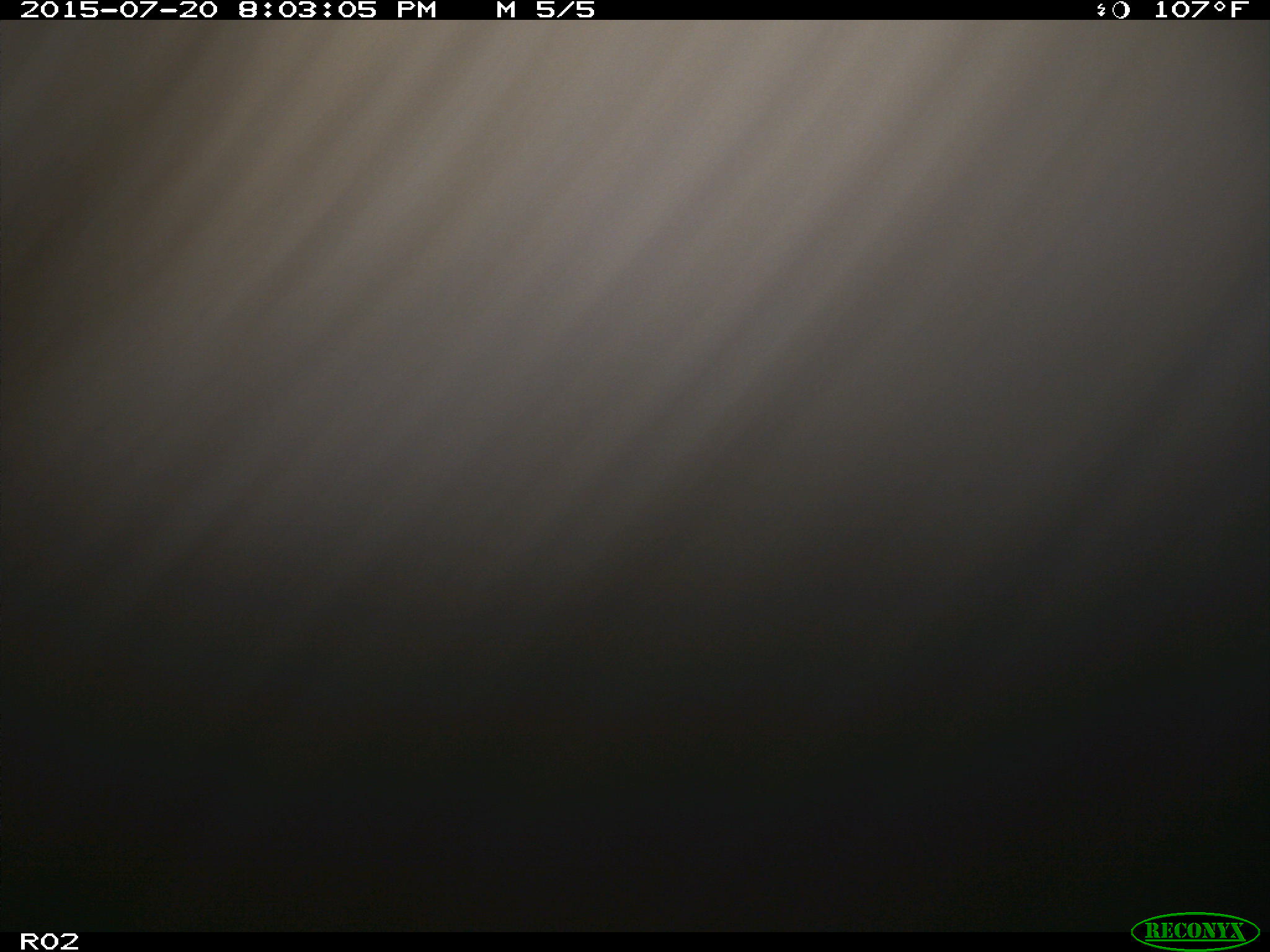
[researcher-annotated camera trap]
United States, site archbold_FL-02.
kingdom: Animalia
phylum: Chordata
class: Mammalia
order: Artiodactyla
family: Bovidae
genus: Bos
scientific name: Bos taurus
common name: domestic cow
Bos taurus (domestic cow).